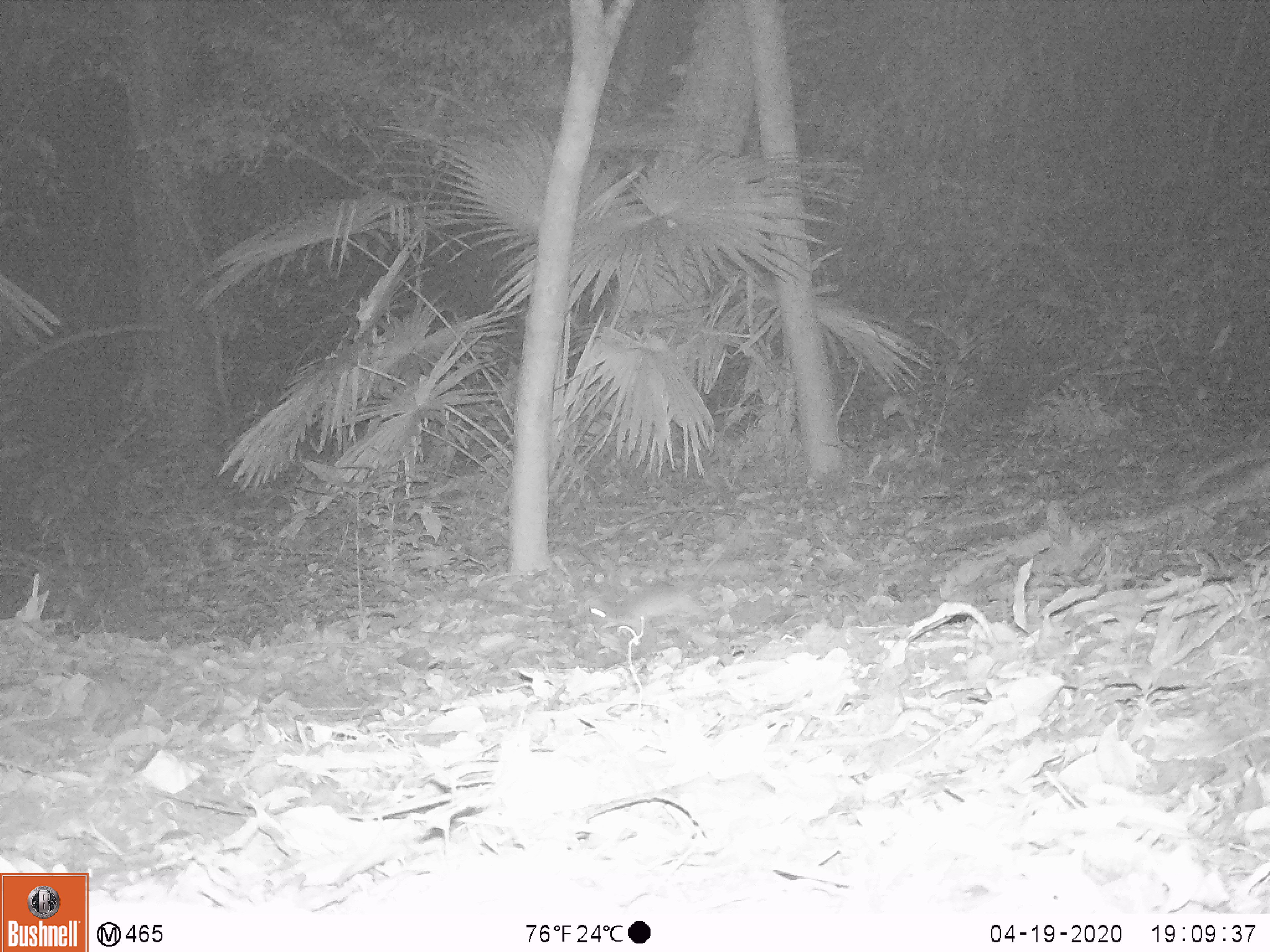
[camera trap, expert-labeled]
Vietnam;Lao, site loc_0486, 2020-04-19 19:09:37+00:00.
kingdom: Animalia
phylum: Chordata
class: Mammalia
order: Rodentia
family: Muridae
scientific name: Muridae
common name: old-world mice and rats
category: unidentified murid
Unidentified murid (old-world mice and rats) (Muridae). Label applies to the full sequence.